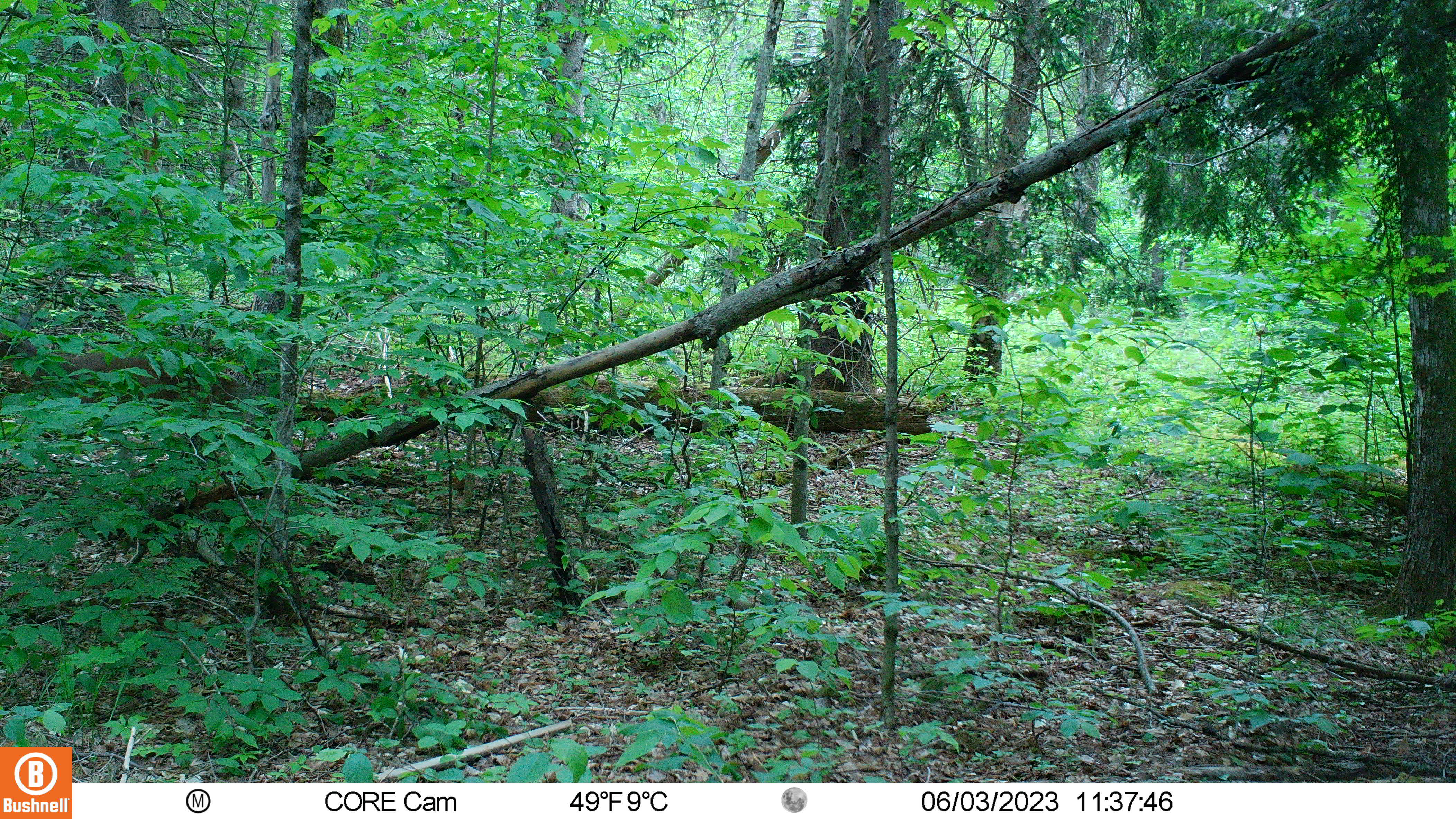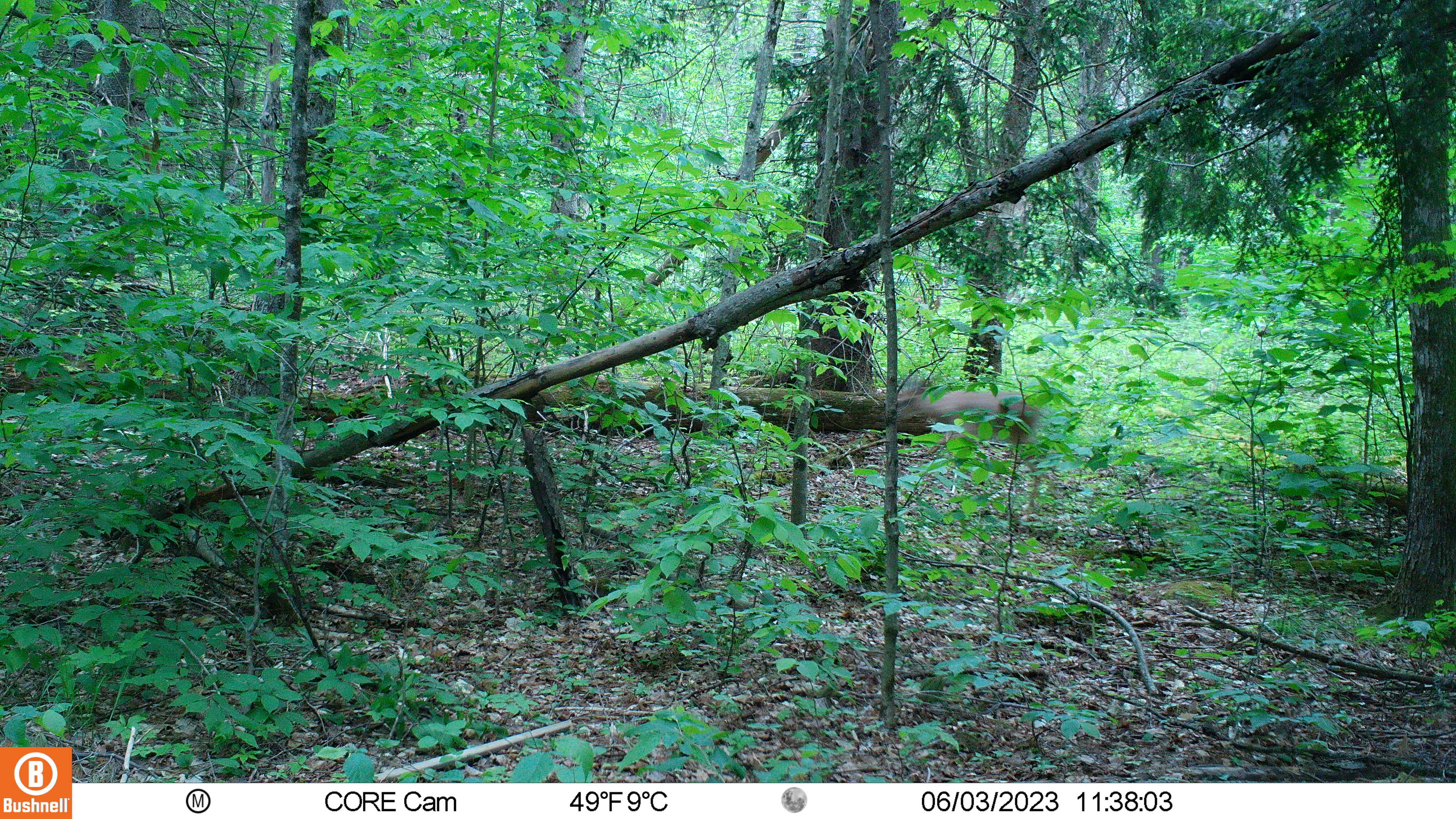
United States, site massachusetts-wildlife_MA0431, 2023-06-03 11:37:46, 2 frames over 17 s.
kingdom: Animalia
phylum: Chordata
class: Mammalia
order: Artiodactyla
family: Cervidae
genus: Odocoileus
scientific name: Odocoileus virginianus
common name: white-tailed deer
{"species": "white-tailed deer (Odocoileus virginianus)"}